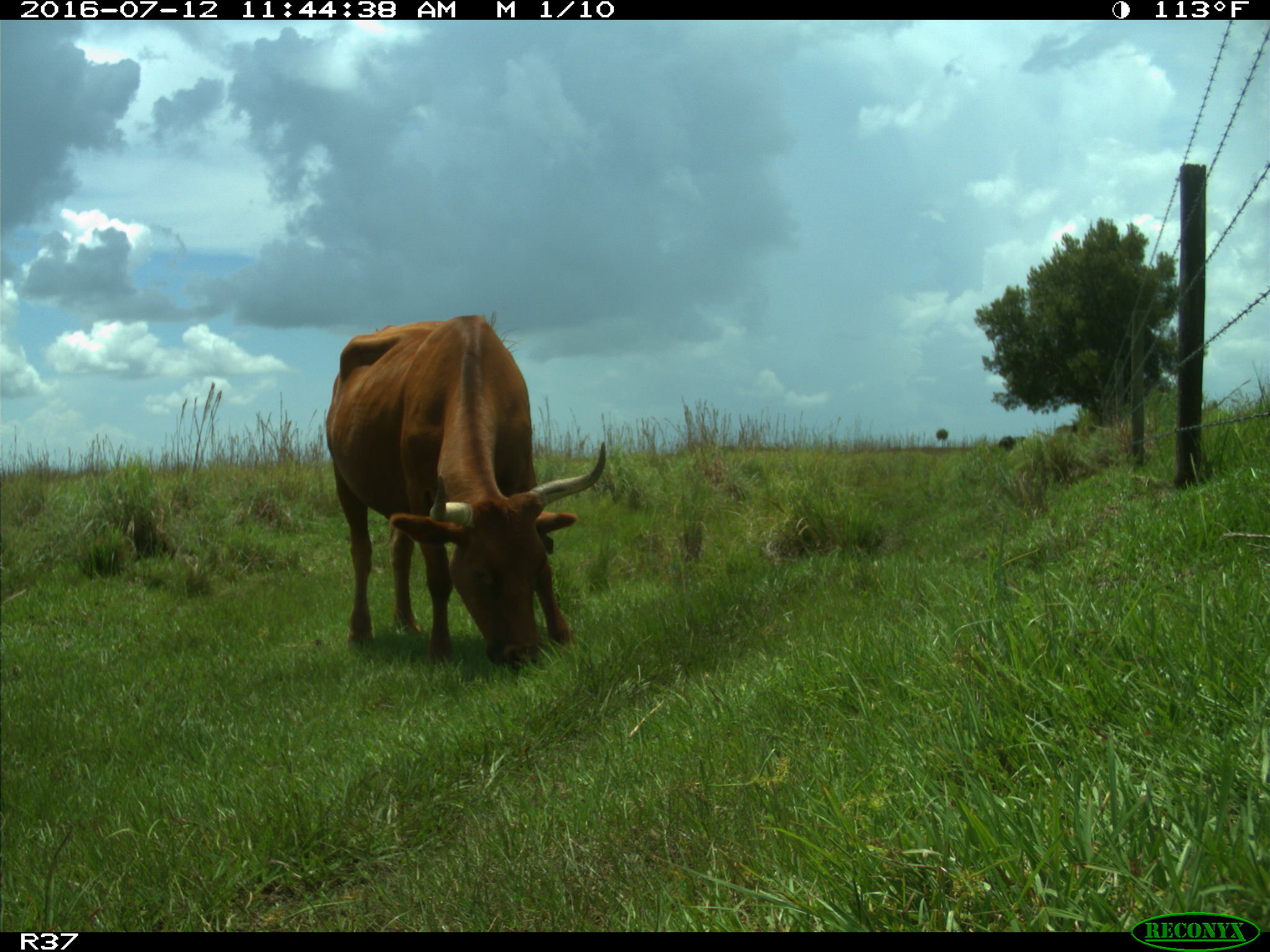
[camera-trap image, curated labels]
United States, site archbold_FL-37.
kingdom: Animalia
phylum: Chordata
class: Mammalia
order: Artiodactyla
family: Bovidae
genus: Bos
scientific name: Bos taurus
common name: domestic cow